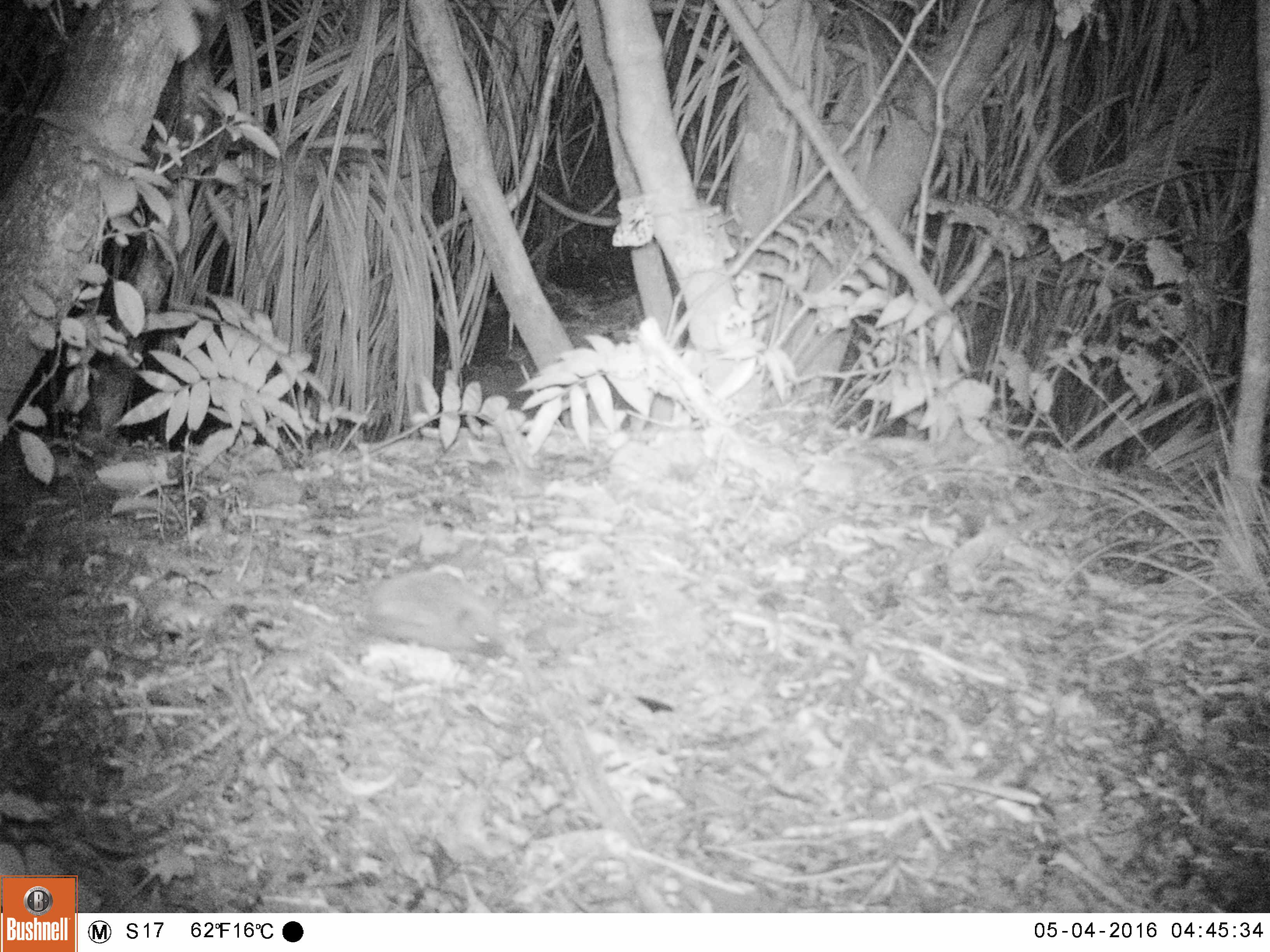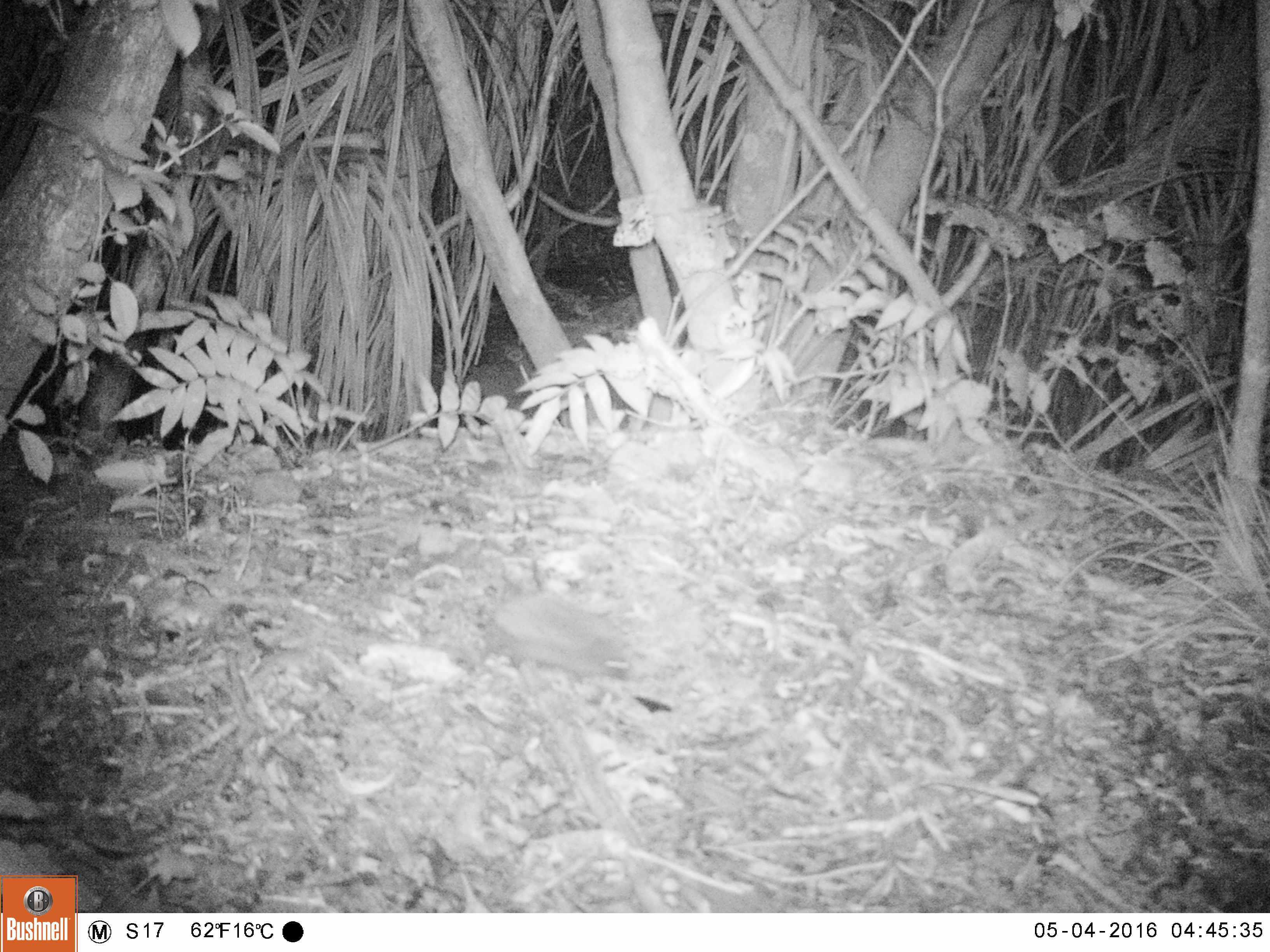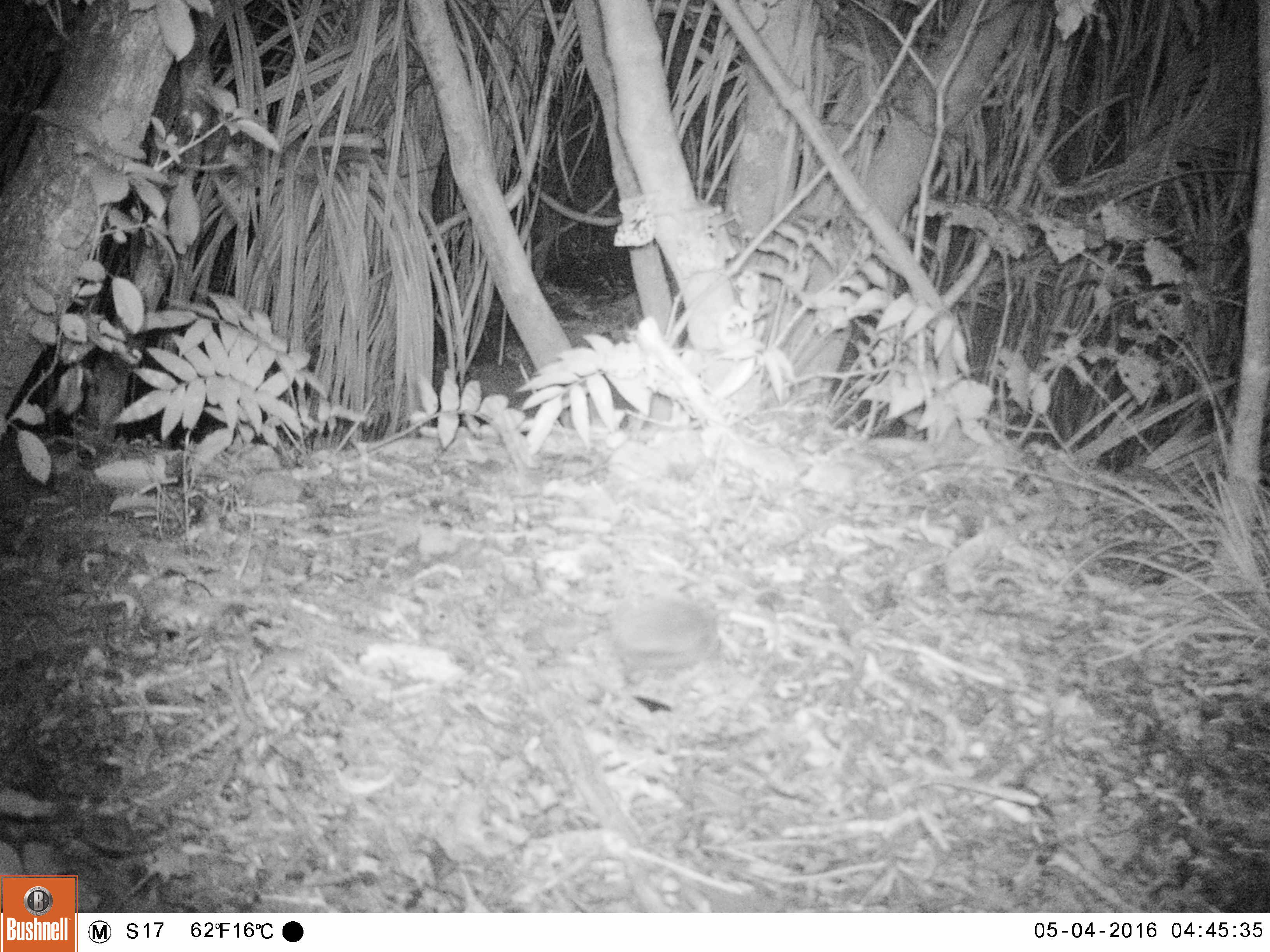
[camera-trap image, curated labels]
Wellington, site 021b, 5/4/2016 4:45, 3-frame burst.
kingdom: Animalia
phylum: Chordata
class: Mammalia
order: Eulipotyphla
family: Erinaceidae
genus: Erinaceus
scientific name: Erinaceus europaeus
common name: hedgehog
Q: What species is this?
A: Hedgehog (Erinaceus europaeus).